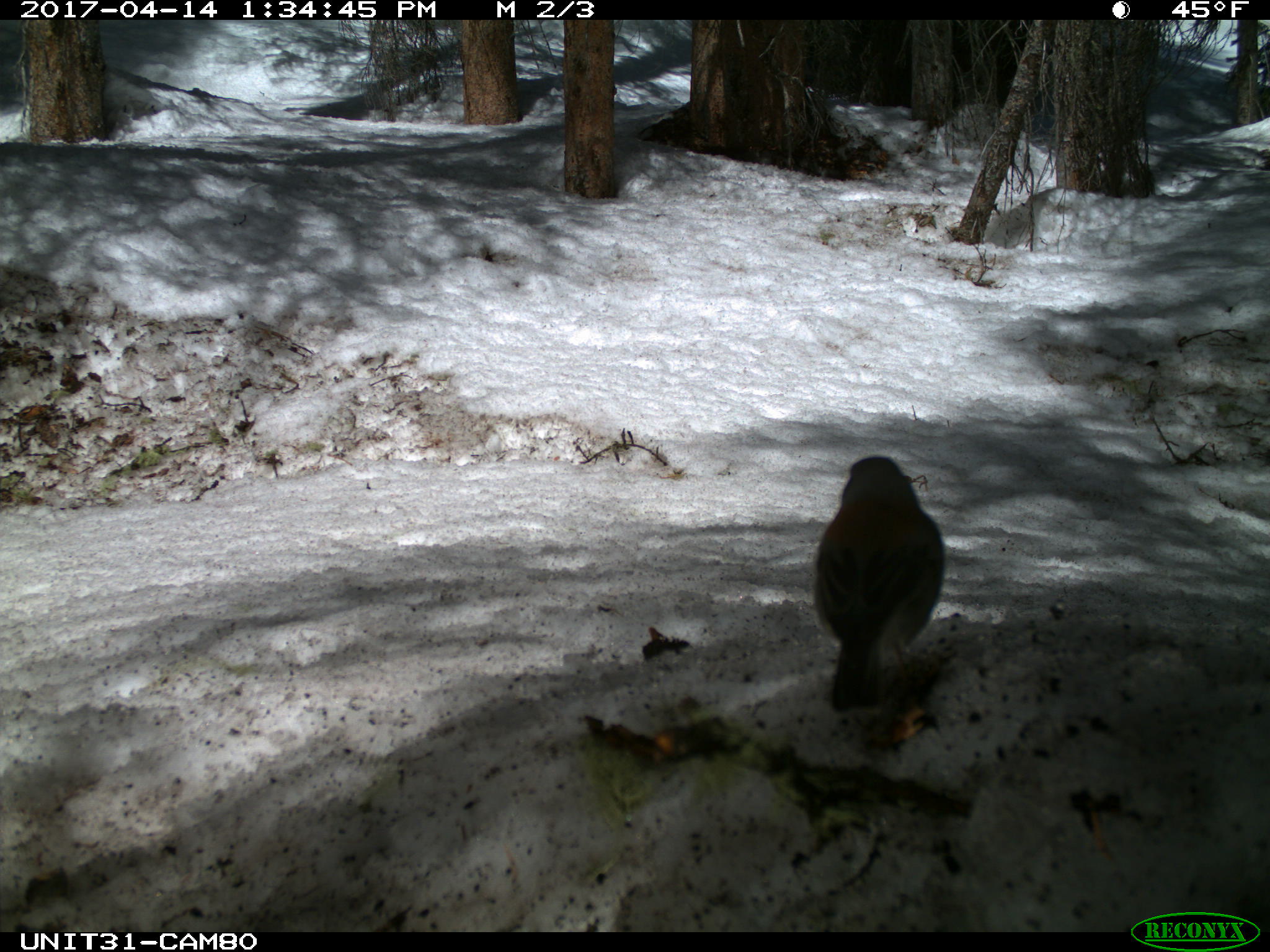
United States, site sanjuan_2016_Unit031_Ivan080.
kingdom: Animalia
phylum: Chordata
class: Aves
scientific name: Aves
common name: birds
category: unidentified bird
Unidentified bird (birds) (Aves).